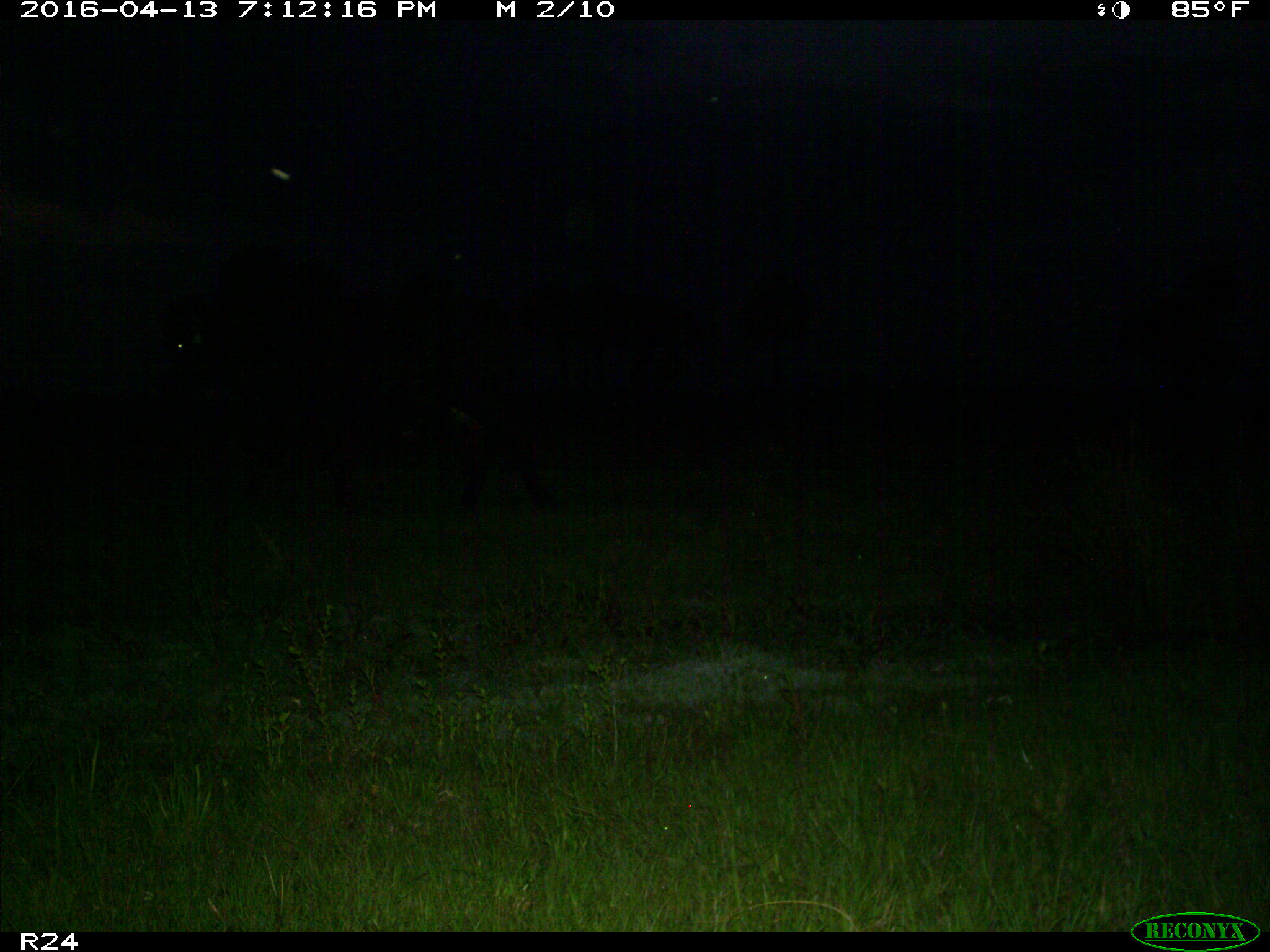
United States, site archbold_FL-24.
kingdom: Animalia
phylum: Chordata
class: Mammalia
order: Artiodactyla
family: Bovidae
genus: Bos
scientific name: Bos taurus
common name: domestic cow